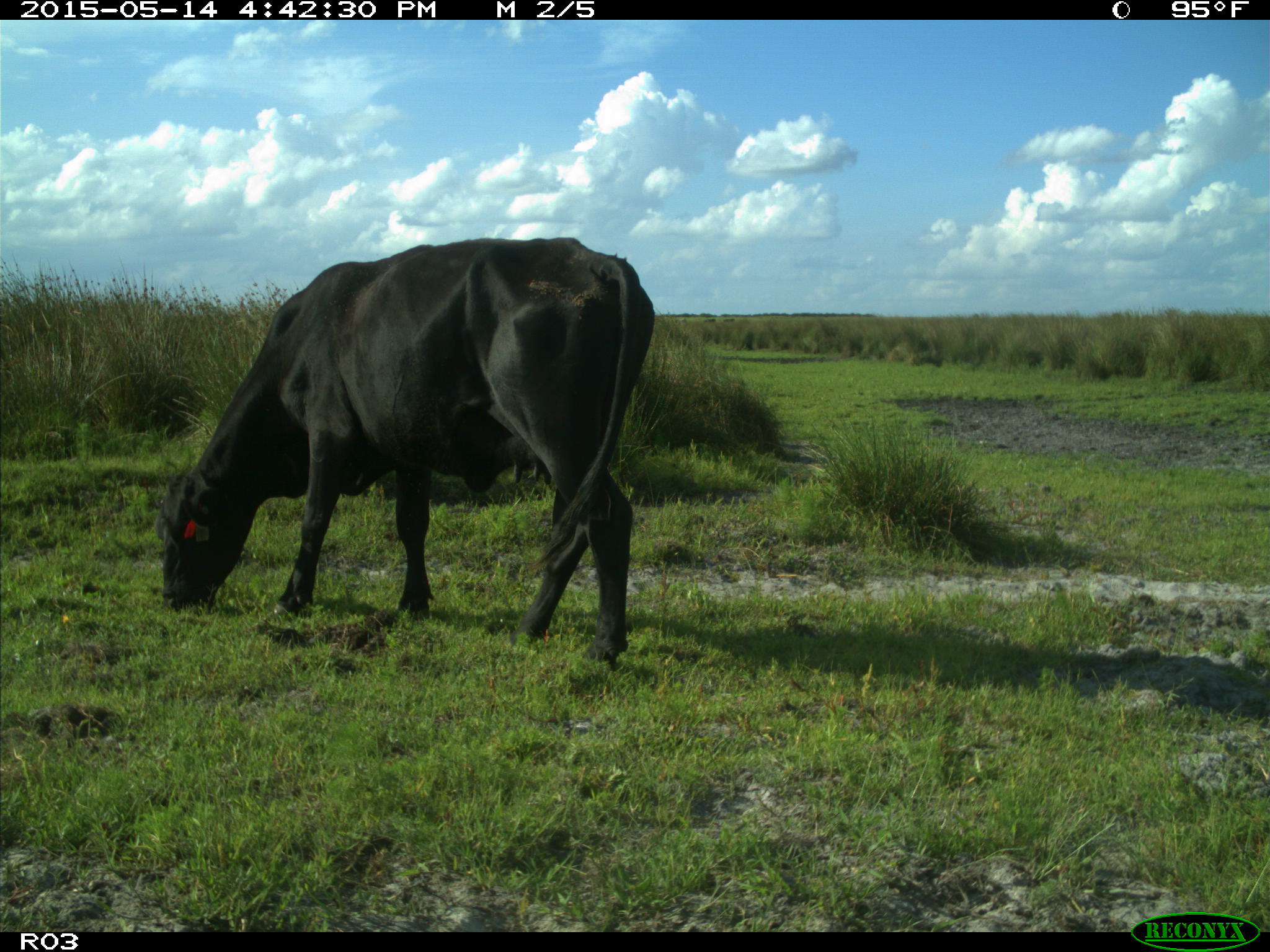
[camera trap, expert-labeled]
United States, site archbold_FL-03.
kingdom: Animalia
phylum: Chordata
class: Mammalia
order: Artiodactyla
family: Bovidae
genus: Bos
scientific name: Bos taurus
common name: domestic cow